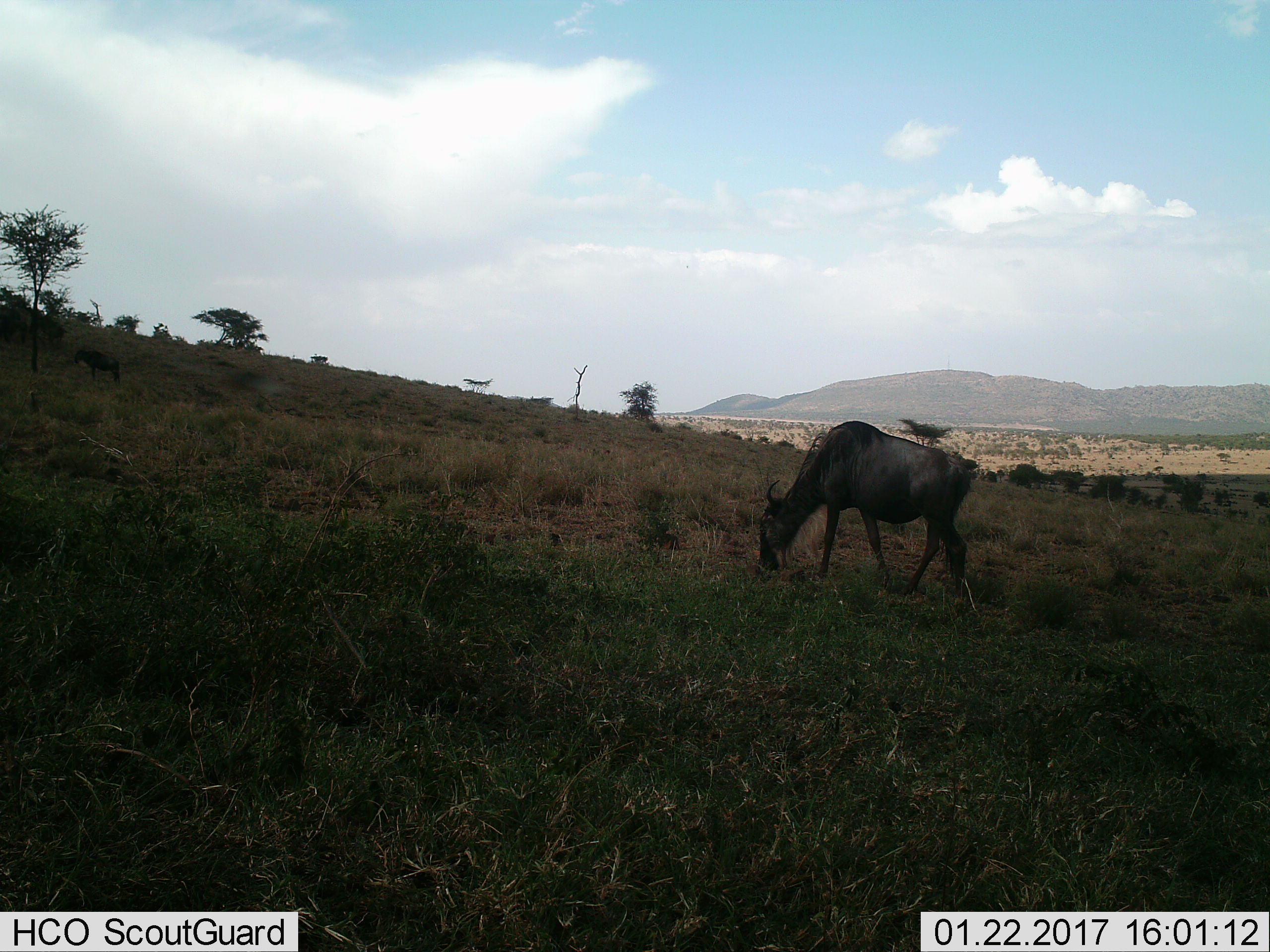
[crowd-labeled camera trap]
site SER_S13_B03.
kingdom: Animalia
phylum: Chordata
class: Mammalia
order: Artiodactyla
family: Bovidae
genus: Connochaetes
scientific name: Connochaetes taurinus taurinus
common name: blue wildebeest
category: wildebeestblue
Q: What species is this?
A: Wildebeestblue (blue wildebeest) (Connochaetes taurinus taurinus).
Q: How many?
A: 2.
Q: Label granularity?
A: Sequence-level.